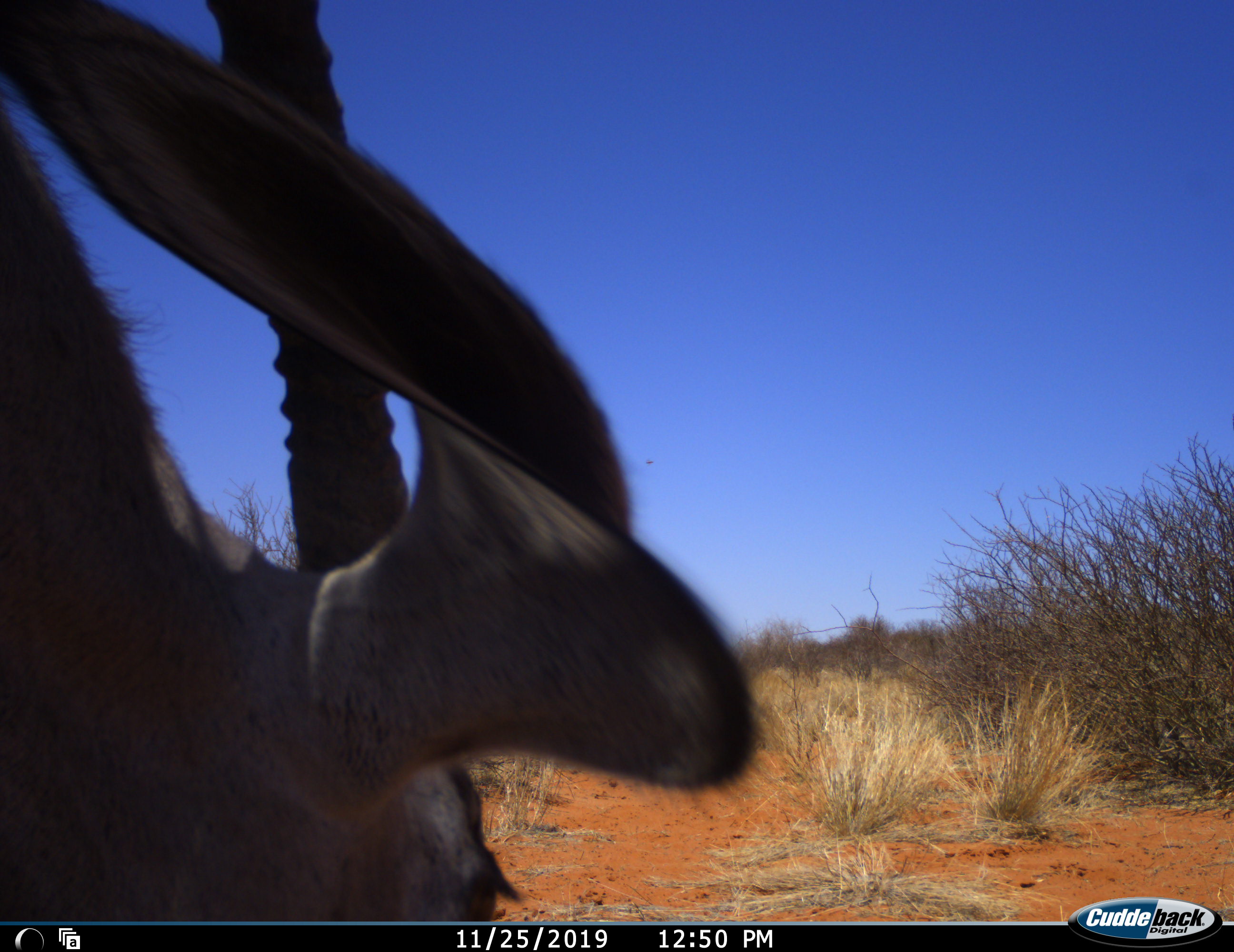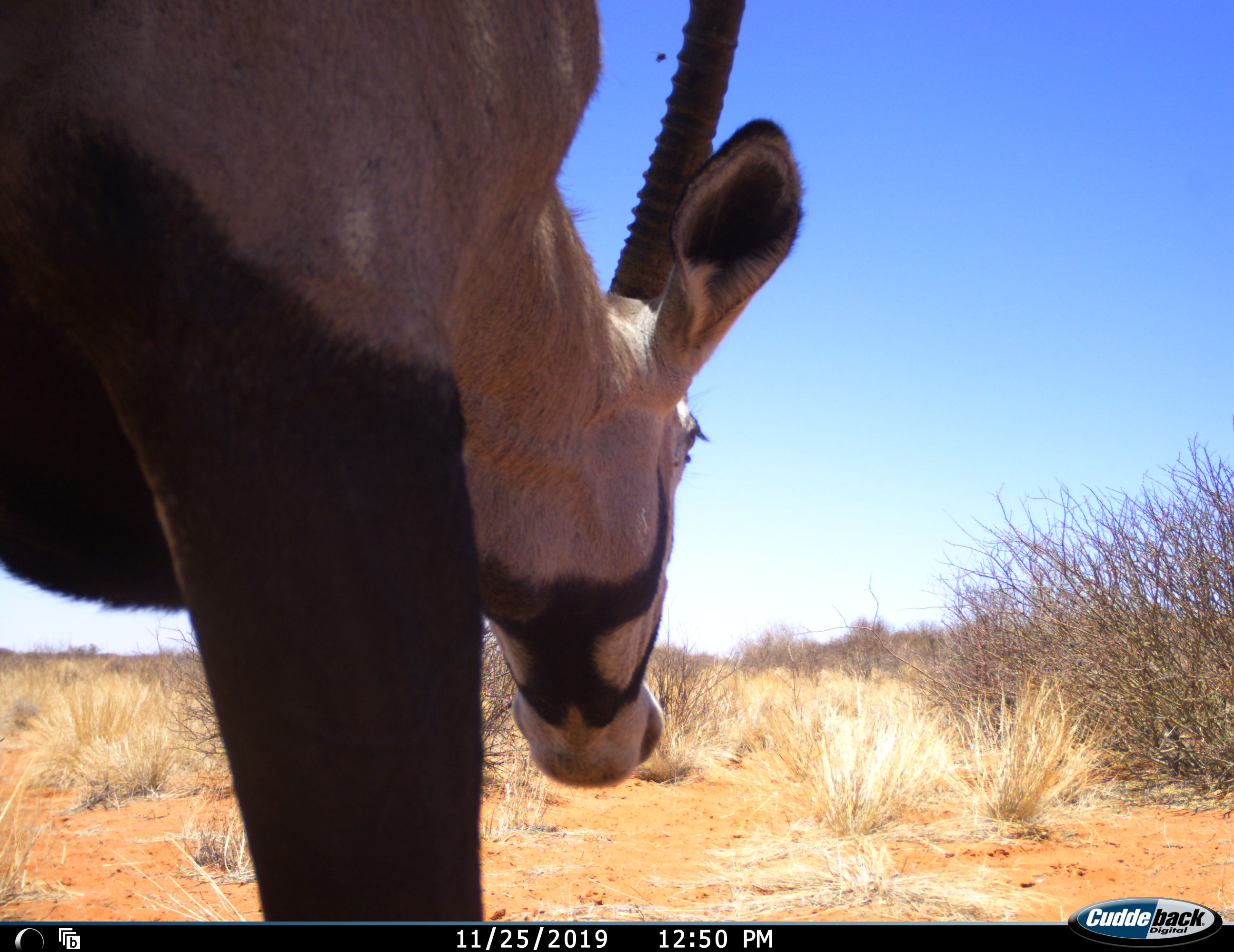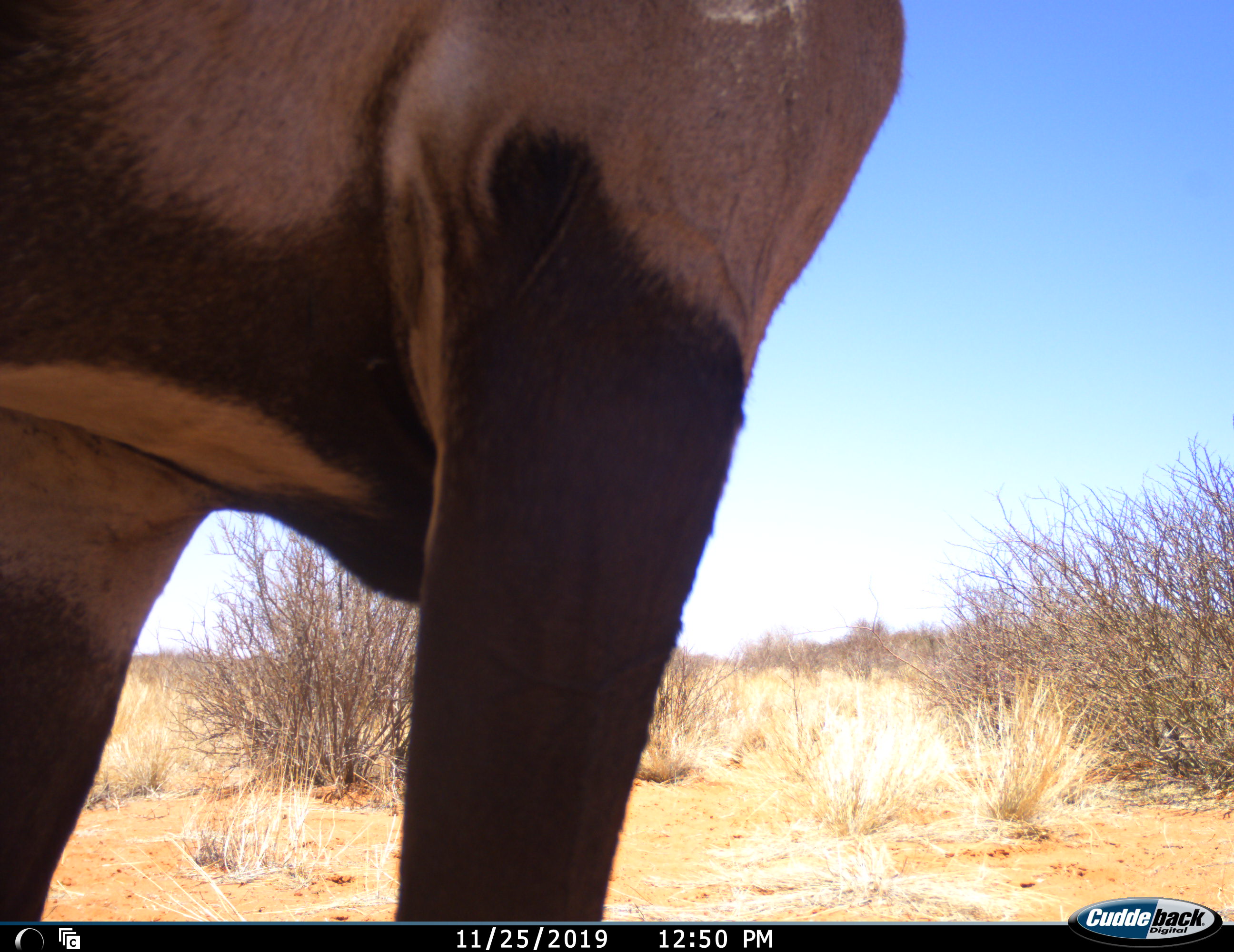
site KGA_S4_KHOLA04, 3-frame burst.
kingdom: Animalia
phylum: Chordata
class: Mammalia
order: Artiodactyla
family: Bovidae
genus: Oryx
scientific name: Oryx gazella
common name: gemsbok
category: oryx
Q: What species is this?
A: Oryx (gemsbok) (Oryx gazella).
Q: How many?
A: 1.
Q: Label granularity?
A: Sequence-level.